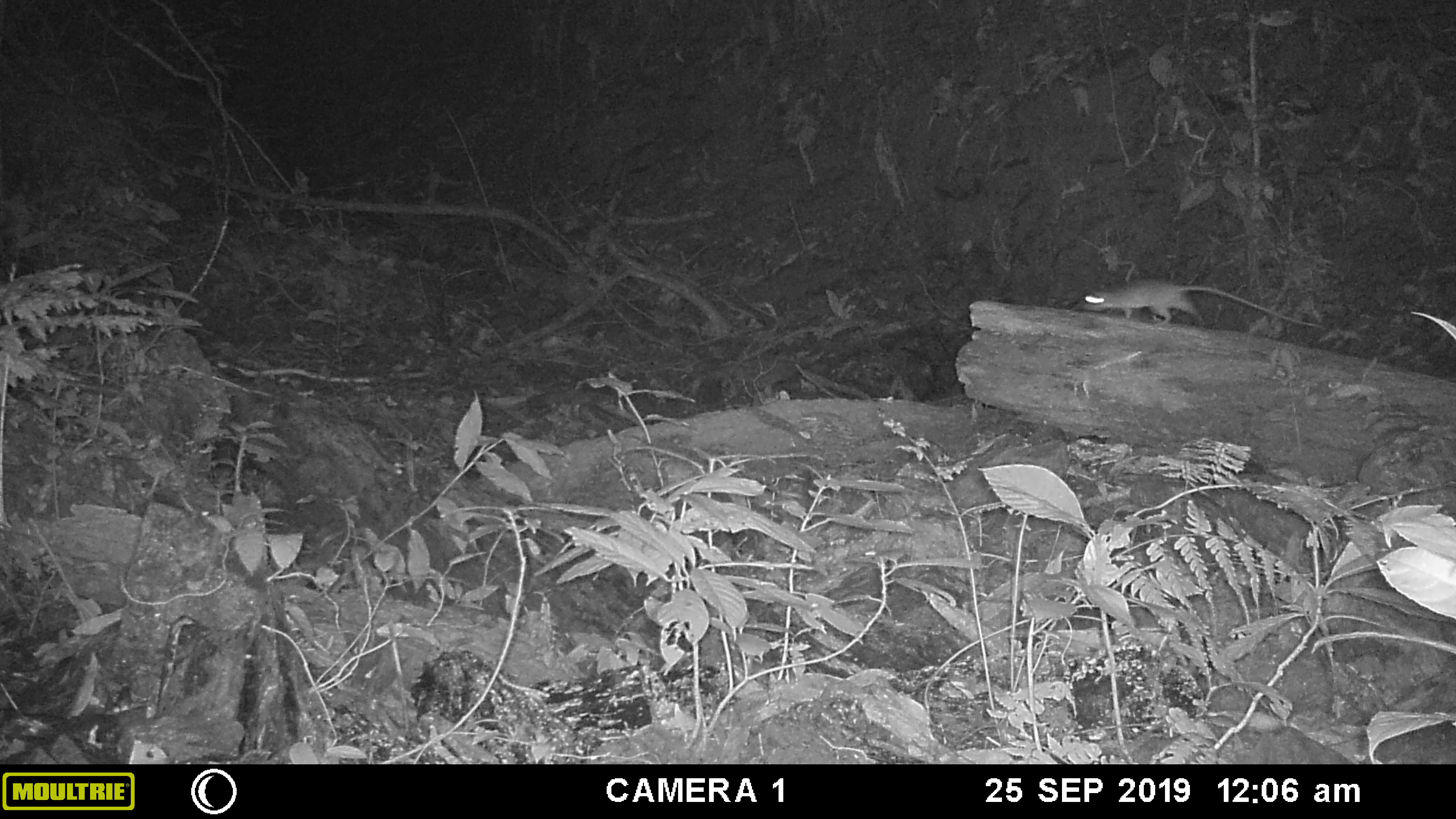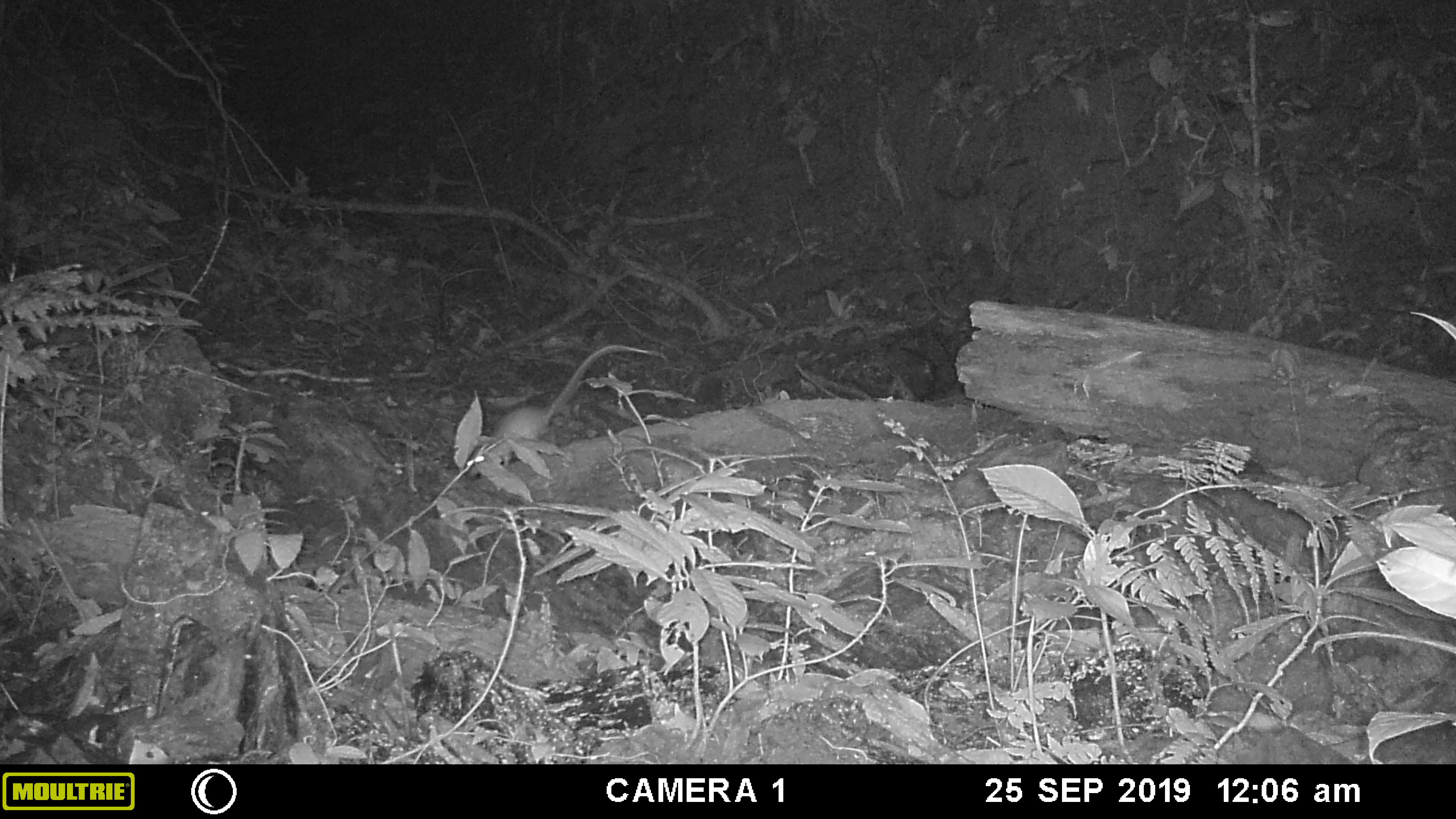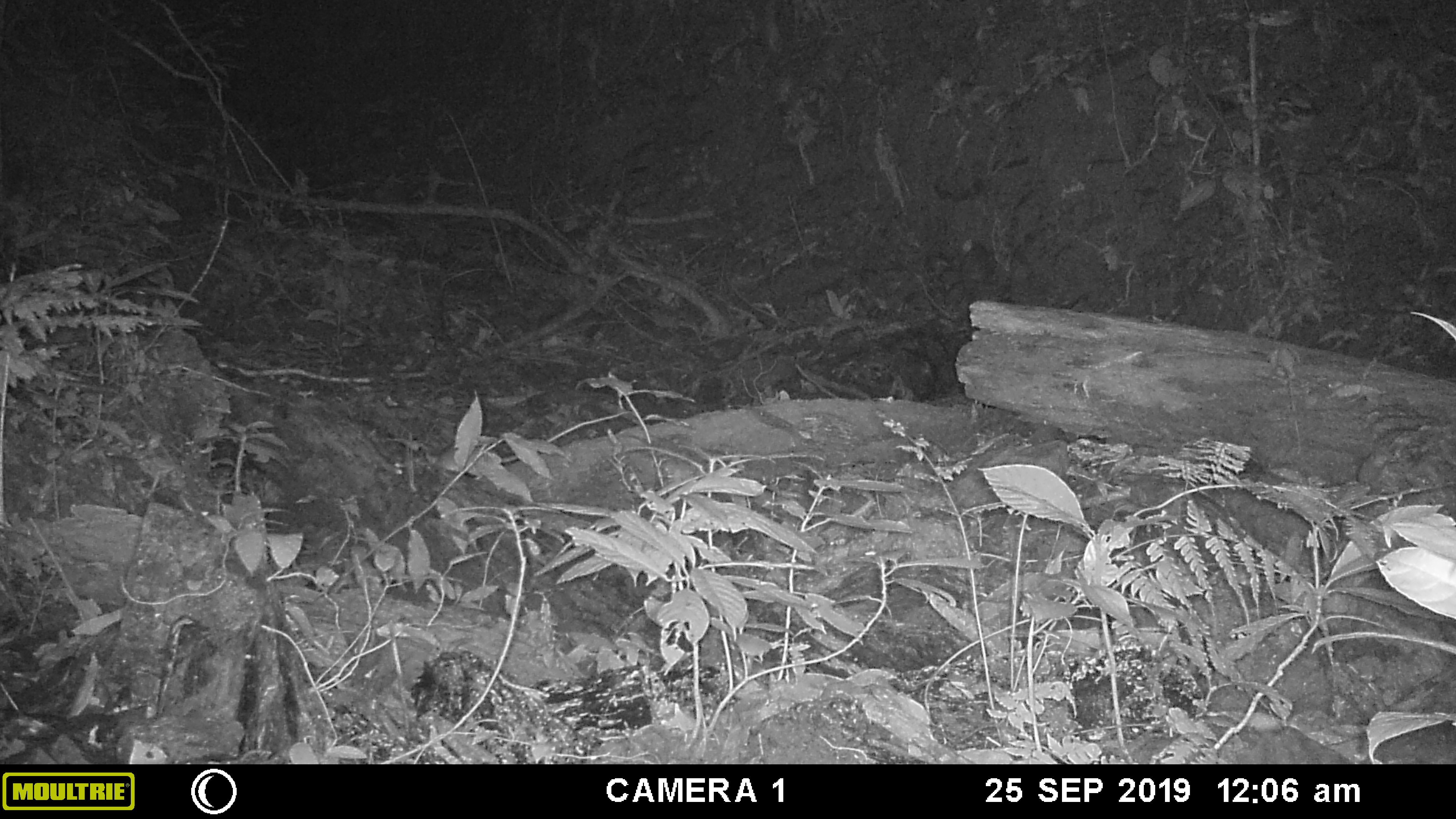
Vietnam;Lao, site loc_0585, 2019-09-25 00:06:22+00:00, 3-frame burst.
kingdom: Animalia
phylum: Chordata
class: Mammalia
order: Rodentia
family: Muridae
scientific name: Muridae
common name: old-world mice and rats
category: unidentified murid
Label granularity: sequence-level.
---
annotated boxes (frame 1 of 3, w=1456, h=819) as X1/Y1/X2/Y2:
unidentified murid: 1072/276/1328/343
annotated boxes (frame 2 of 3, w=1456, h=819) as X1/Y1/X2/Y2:
unidentified murid: 465/343/669/468